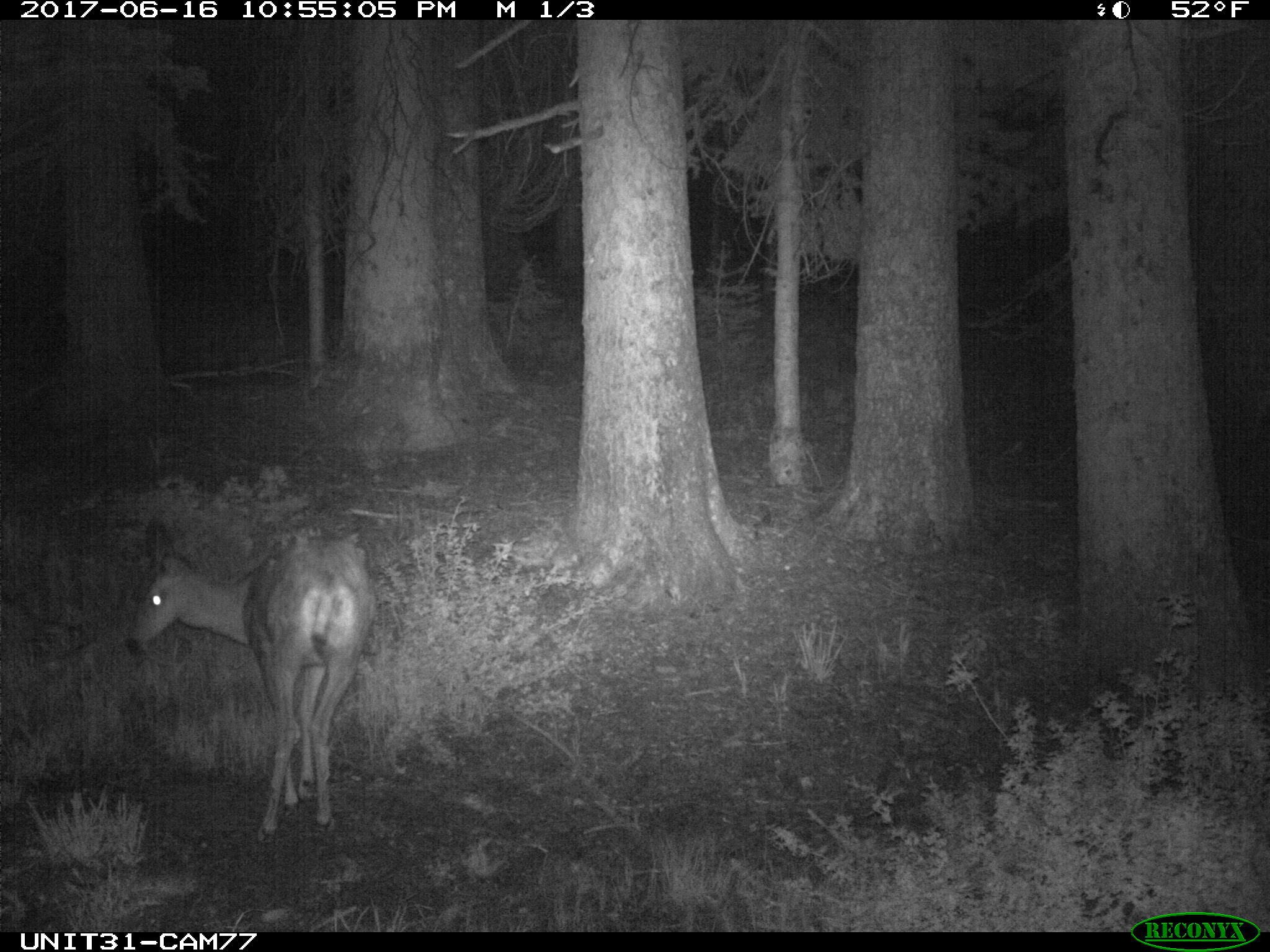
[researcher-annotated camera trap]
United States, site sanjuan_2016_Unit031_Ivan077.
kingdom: Animalia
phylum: Chordata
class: Mammalia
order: Artiodactyla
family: Cervidae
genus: Odocoileus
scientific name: Odocoileus hemionus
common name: mule deer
Odocoileus hemionus (mule deer).